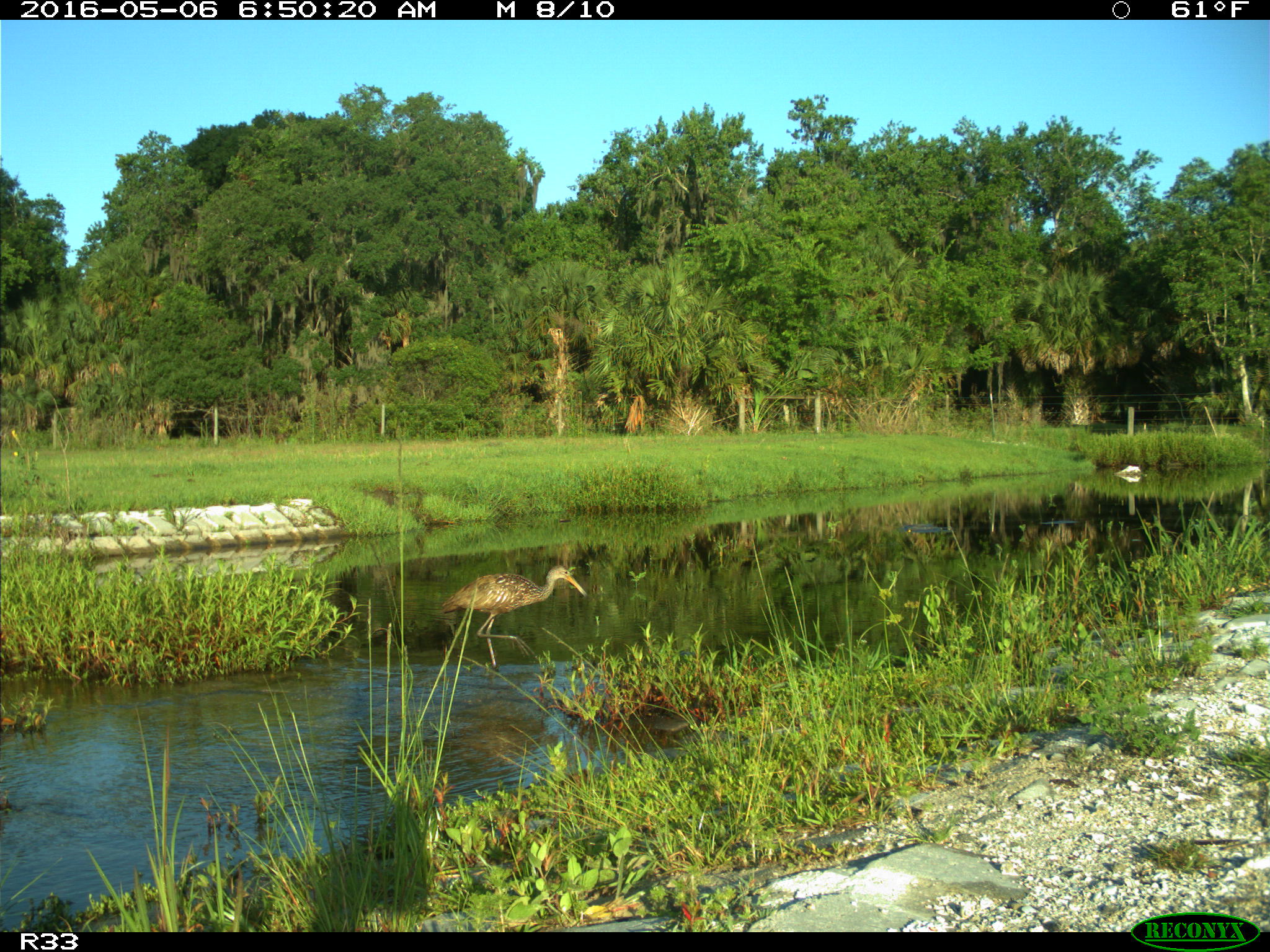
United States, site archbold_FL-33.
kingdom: Animalia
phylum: Chordata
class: Aves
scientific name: Aves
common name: birds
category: unidentified bird